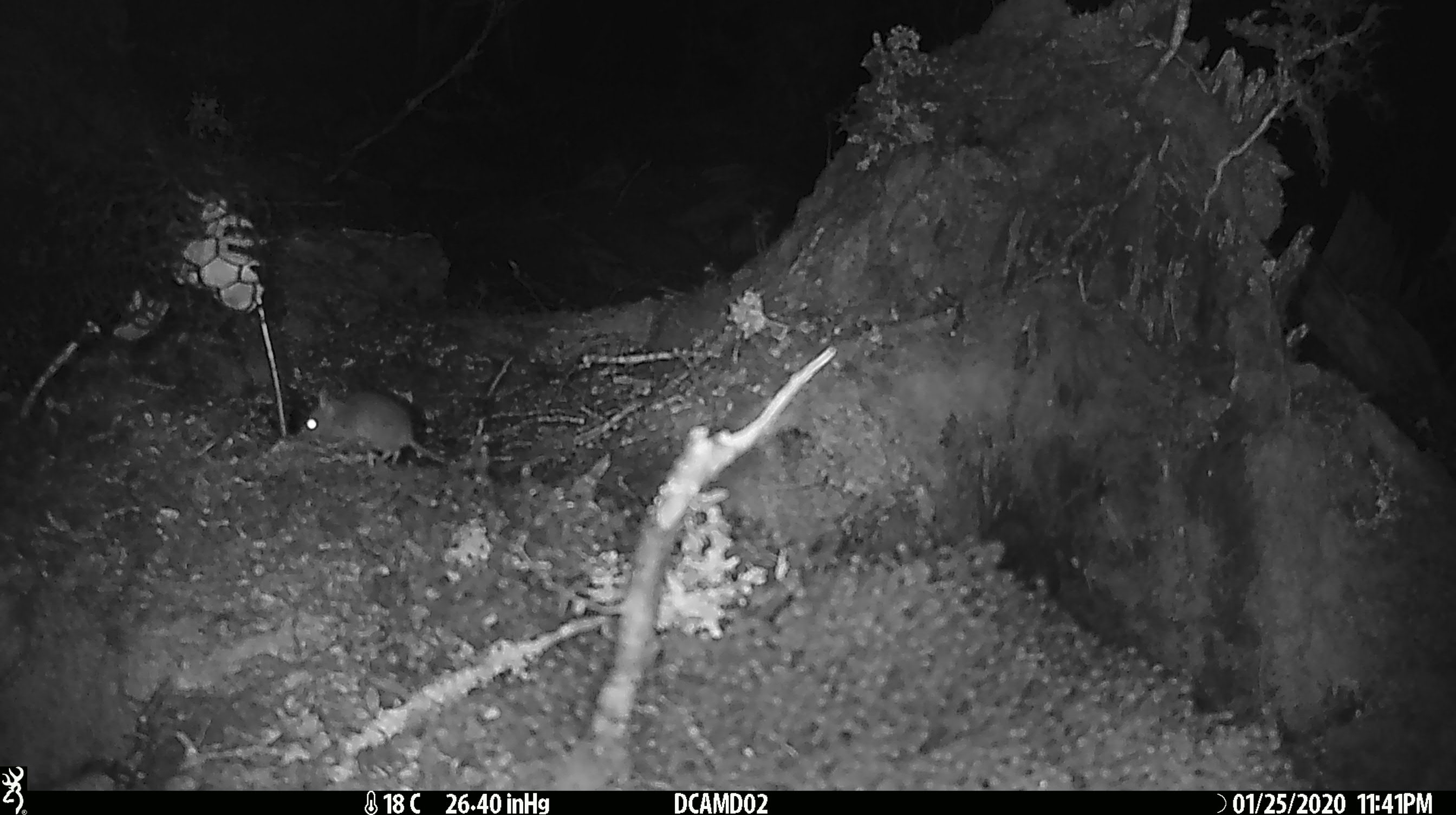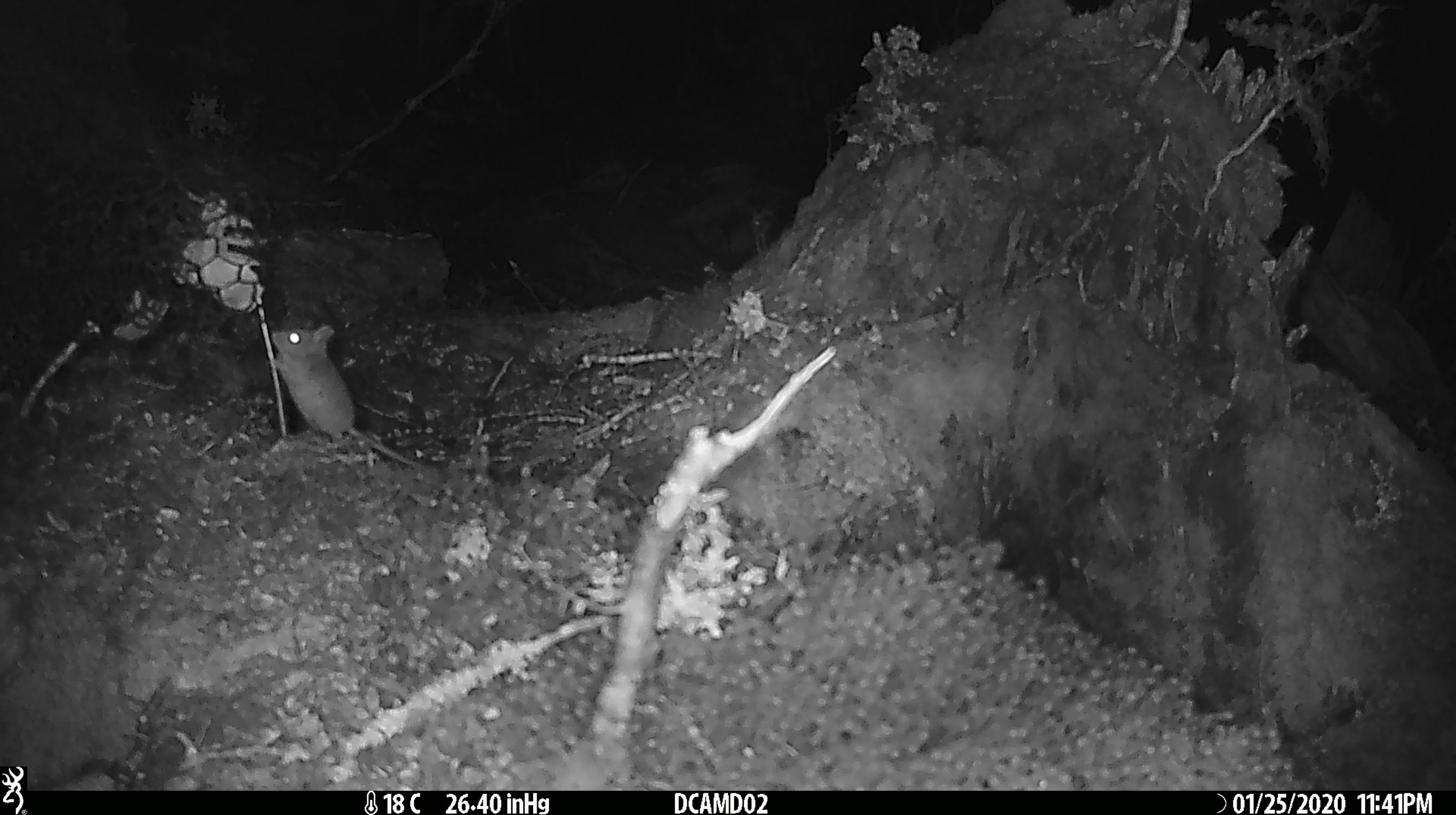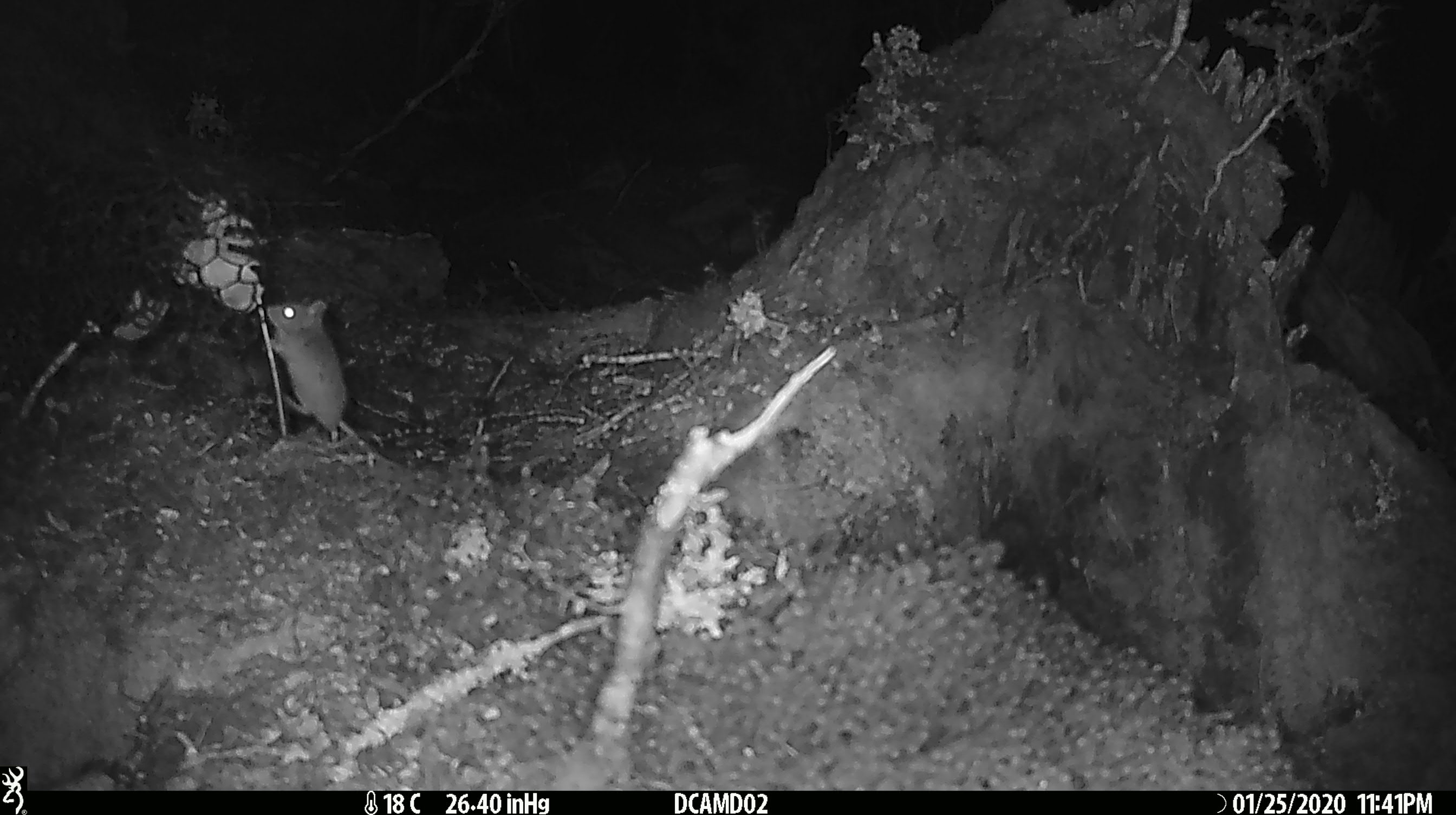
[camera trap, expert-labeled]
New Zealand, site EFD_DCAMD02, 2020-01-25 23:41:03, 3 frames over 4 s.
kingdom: Animalia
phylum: Chordata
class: Mammalia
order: Rodentia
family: Muridae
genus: Mus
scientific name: Mus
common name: mouse